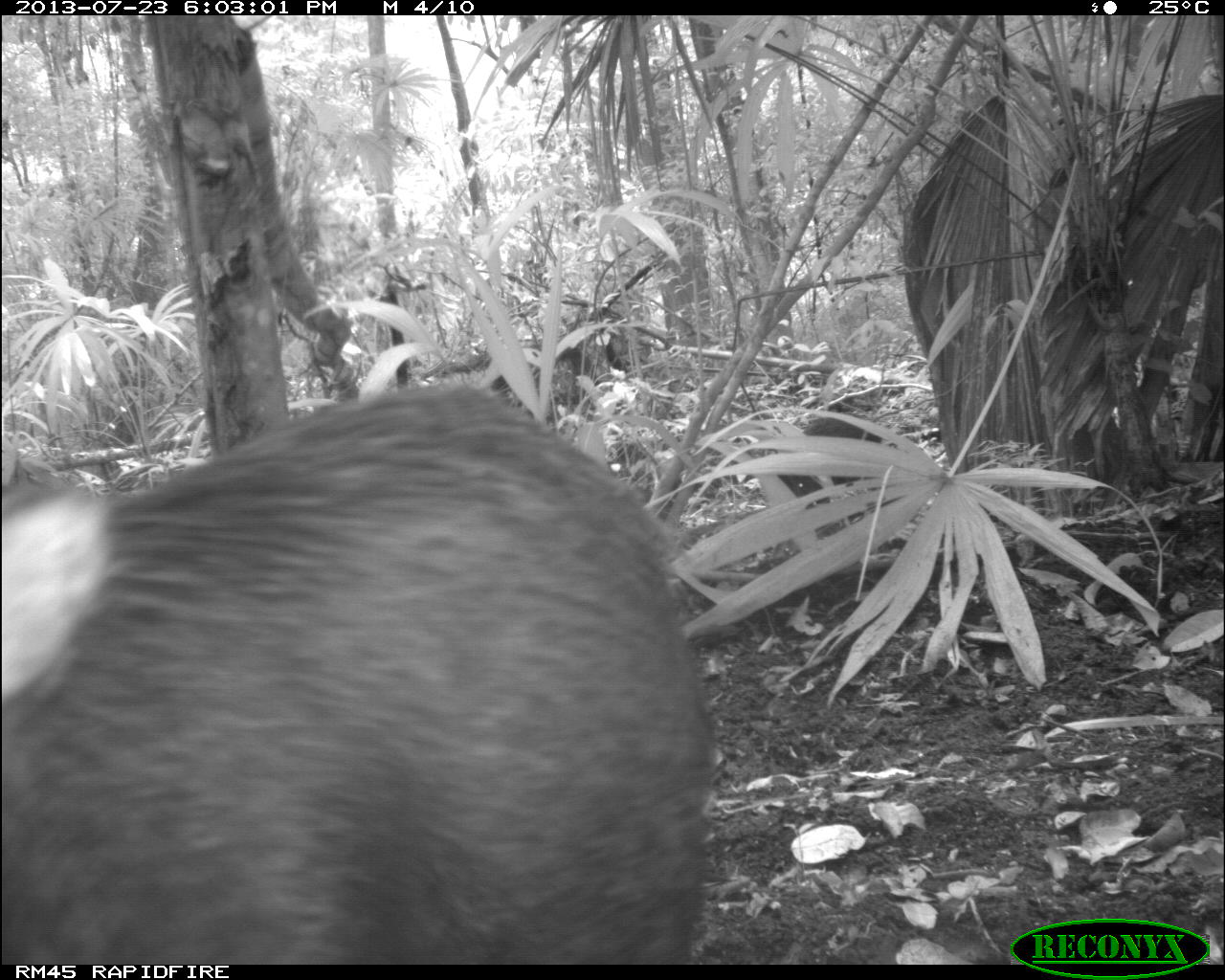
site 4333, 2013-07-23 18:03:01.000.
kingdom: Animalia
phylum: Chordata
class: Mammalia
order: Artiodactyla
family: Tayassuidae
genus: Tayassu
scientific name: Tayassu pecari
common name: white-lipped peccary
Tayassu pecari (white-lipped peccary), count 1.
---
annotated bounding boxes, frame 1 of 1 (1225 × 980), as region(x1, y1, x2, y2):
tayassu pecari: region(0, 379, 708, 963)